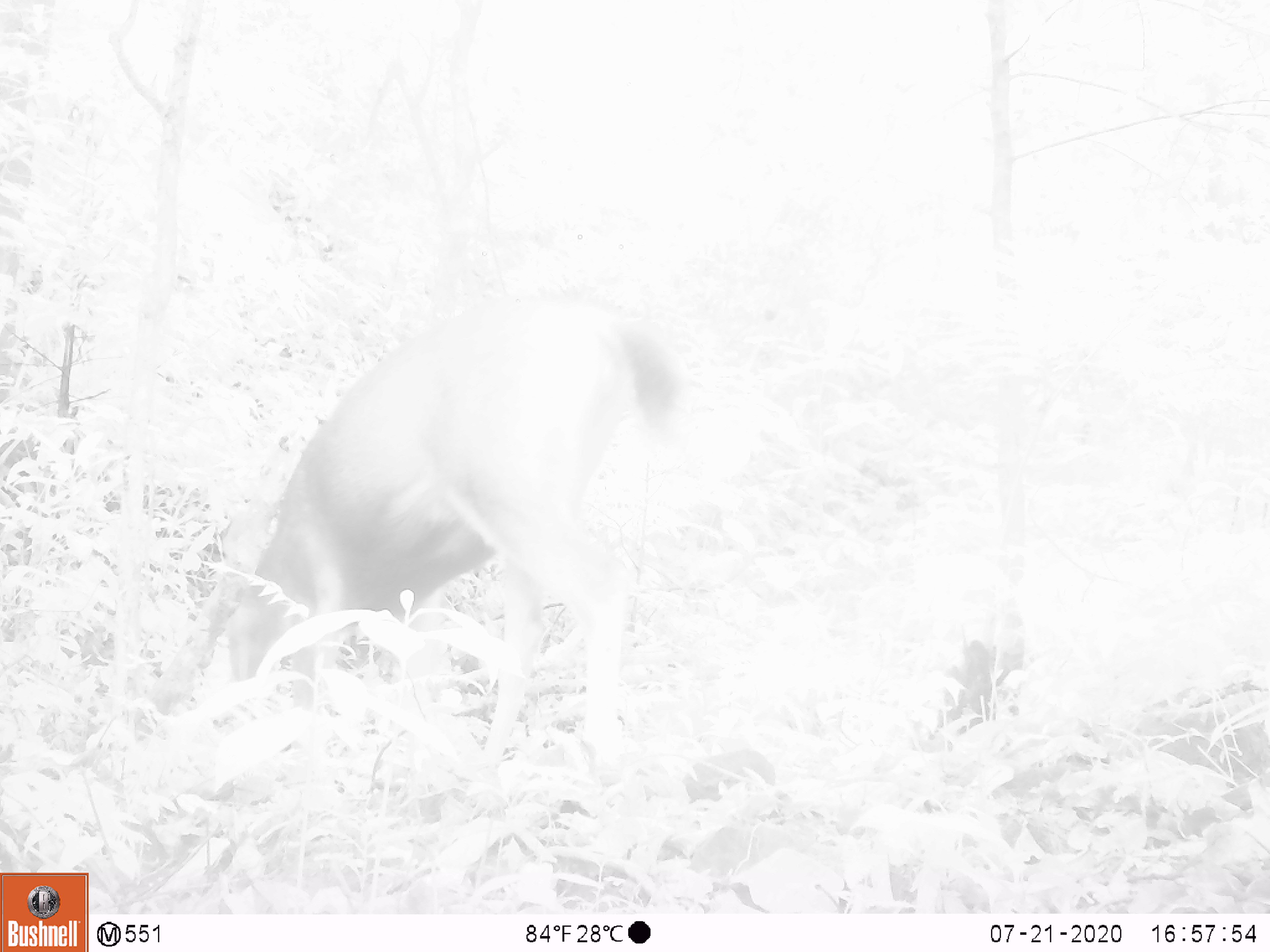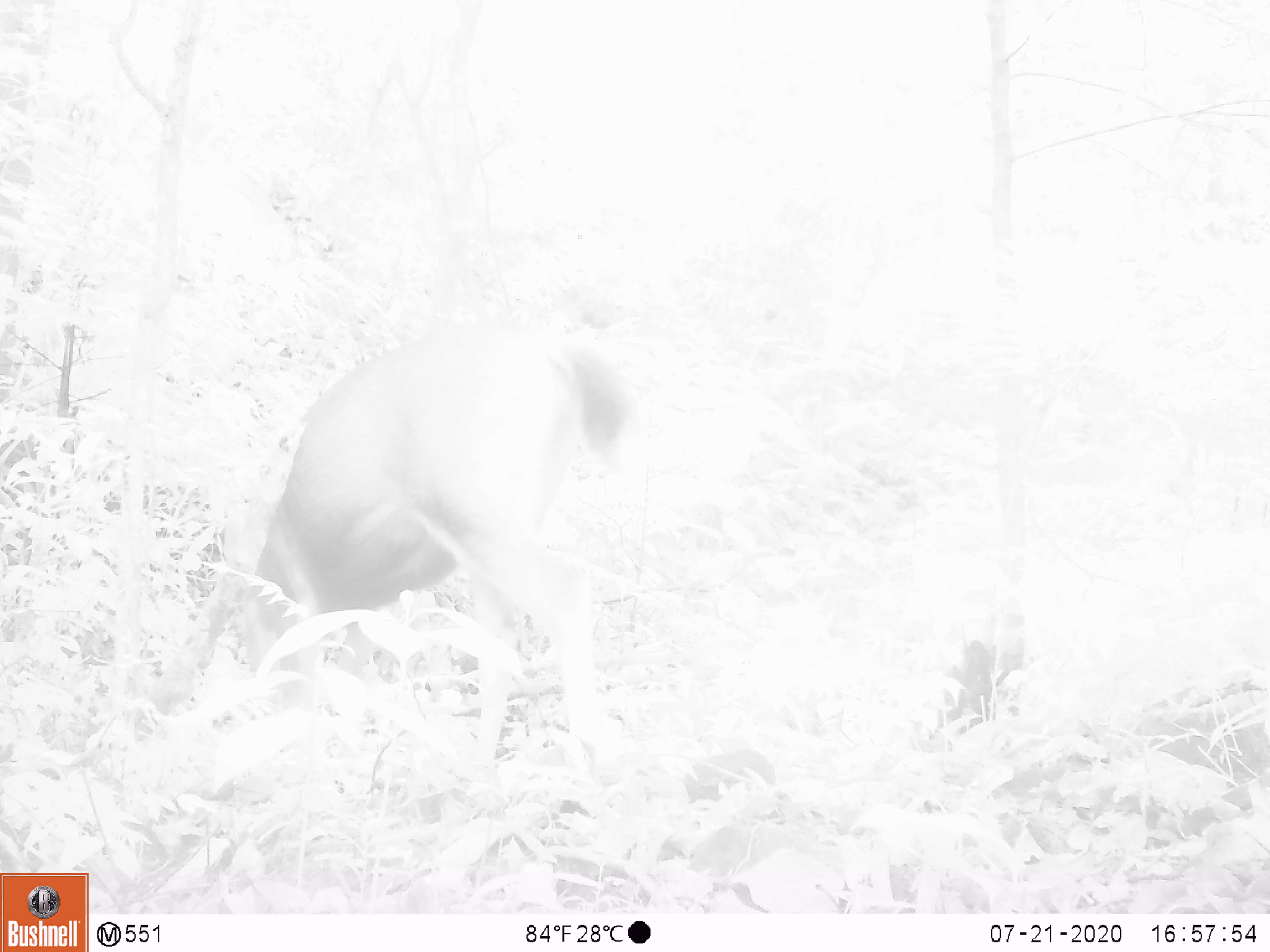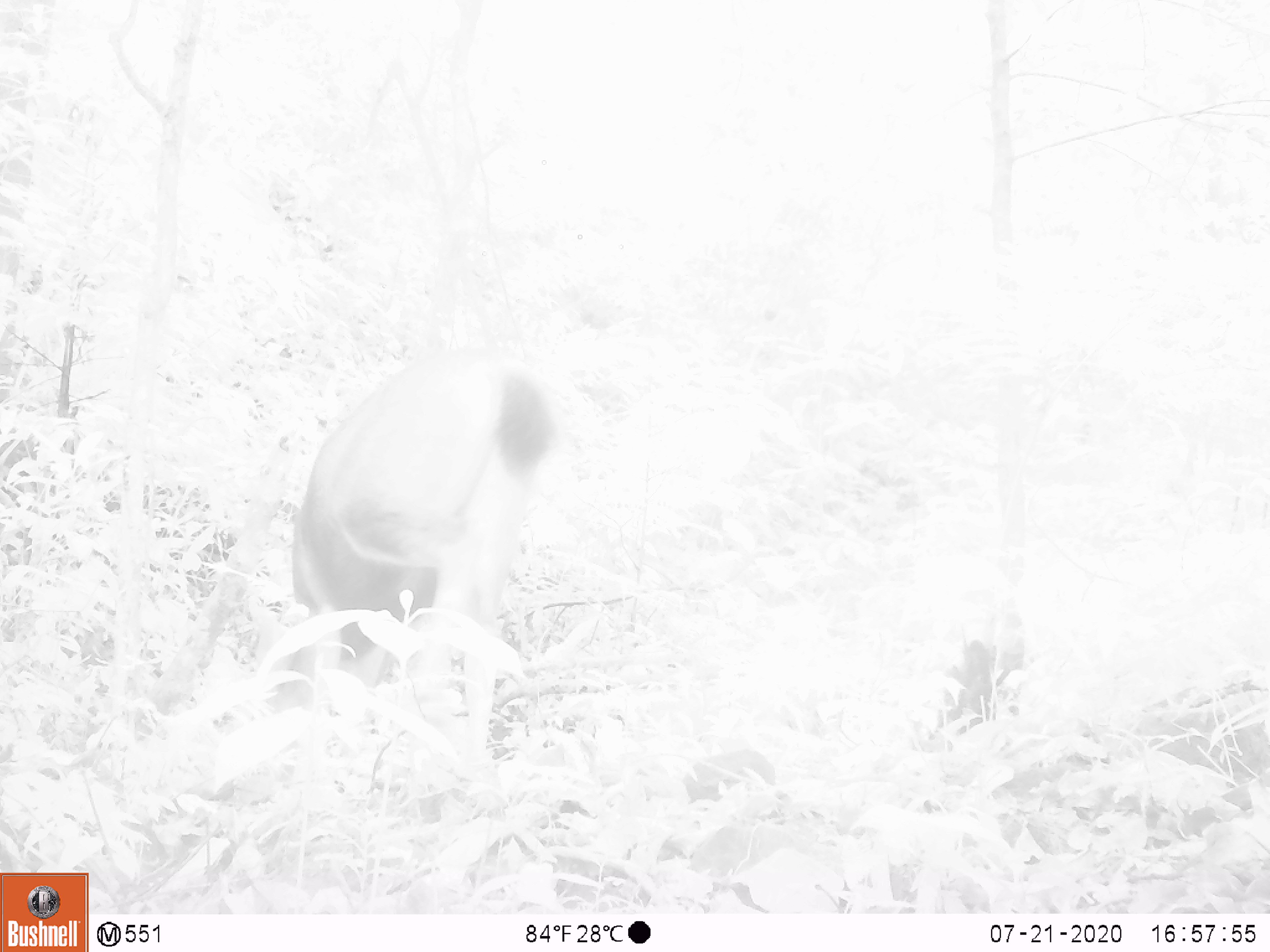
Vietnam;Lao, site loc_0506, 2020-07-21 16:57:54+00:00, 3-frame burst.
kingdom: Animalia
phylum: Chordata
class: Mammalia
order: Artiodactyla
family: Cervidae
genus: Rusa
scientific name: Rusa unicolor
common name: sambar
Sambar (Rusa unicolor). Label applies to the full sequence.